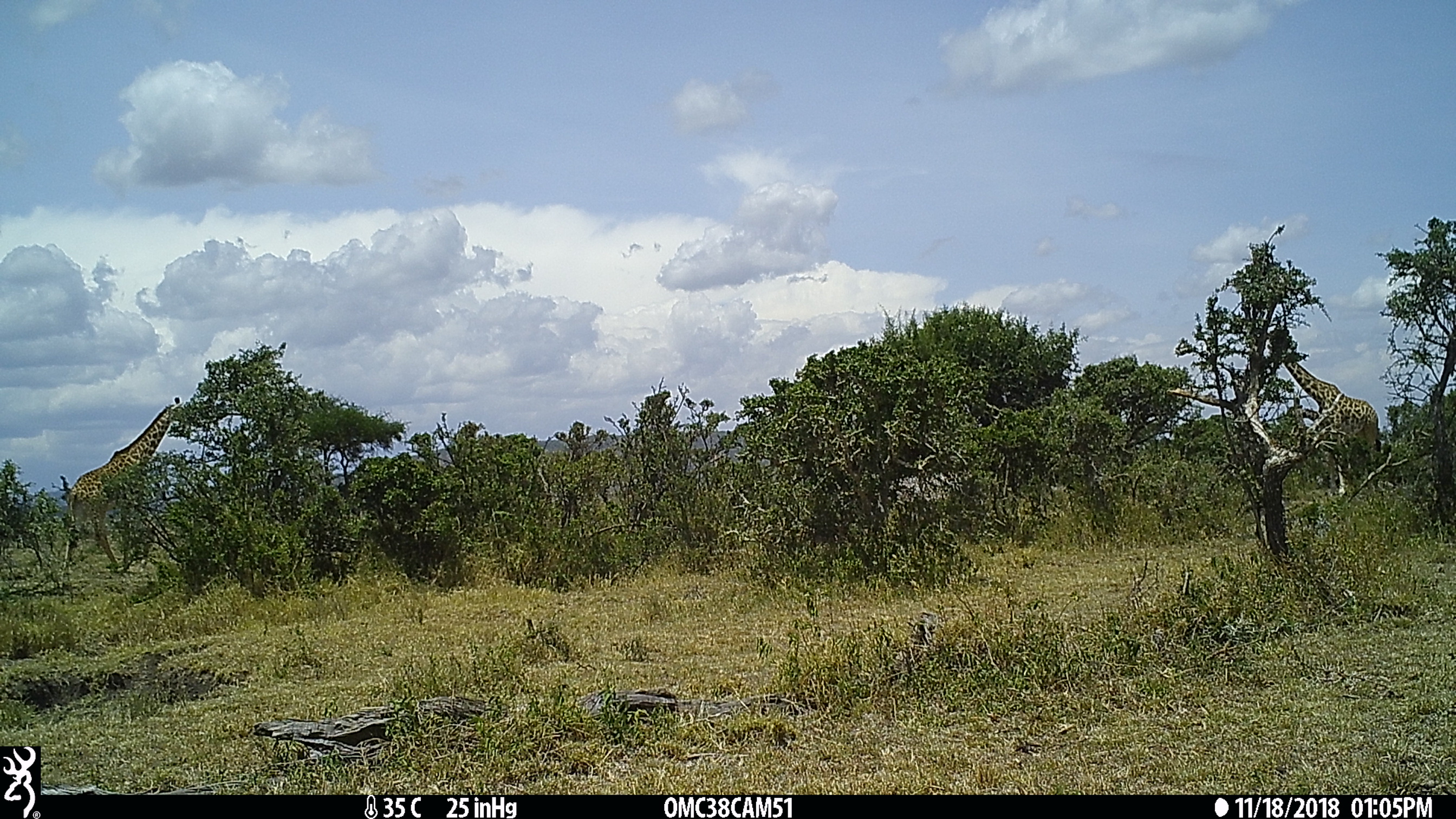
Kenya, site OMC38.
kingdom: Animalia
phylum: Chordata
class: Mammalia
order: Artiodactyla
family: Giraffidae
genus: Giraffa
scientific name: Giraffa camelopardalis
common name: northern giraffe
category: giraffe